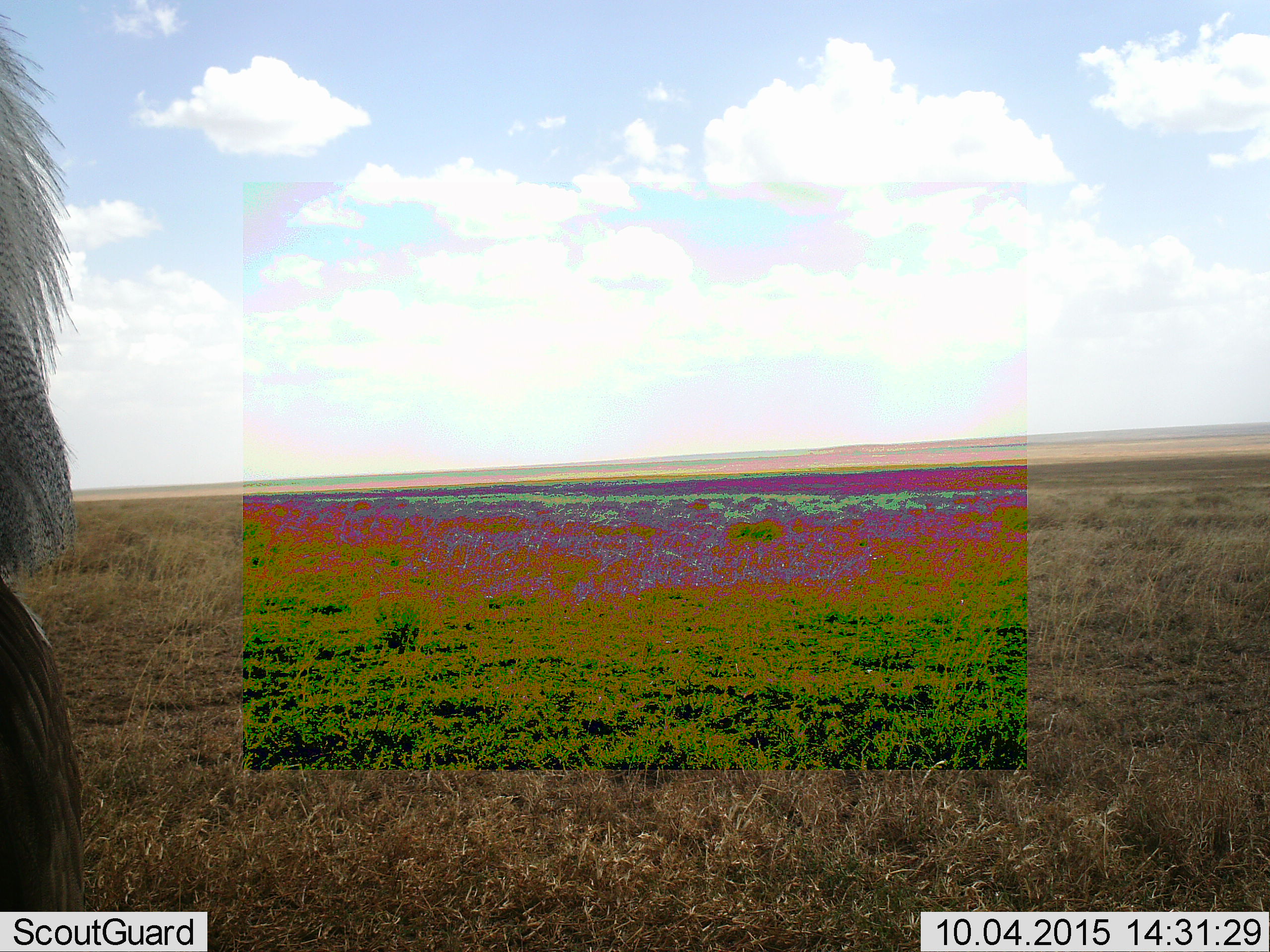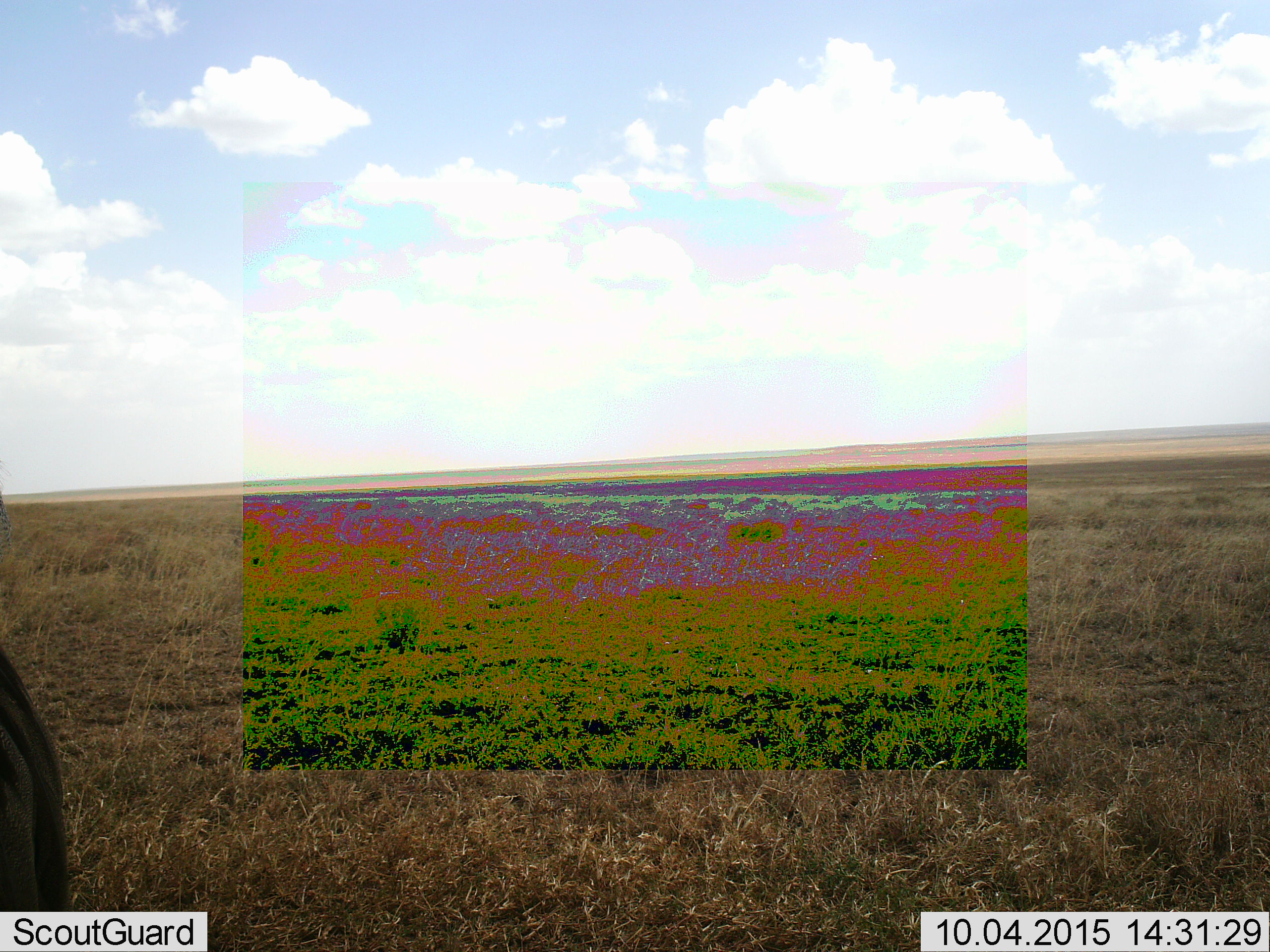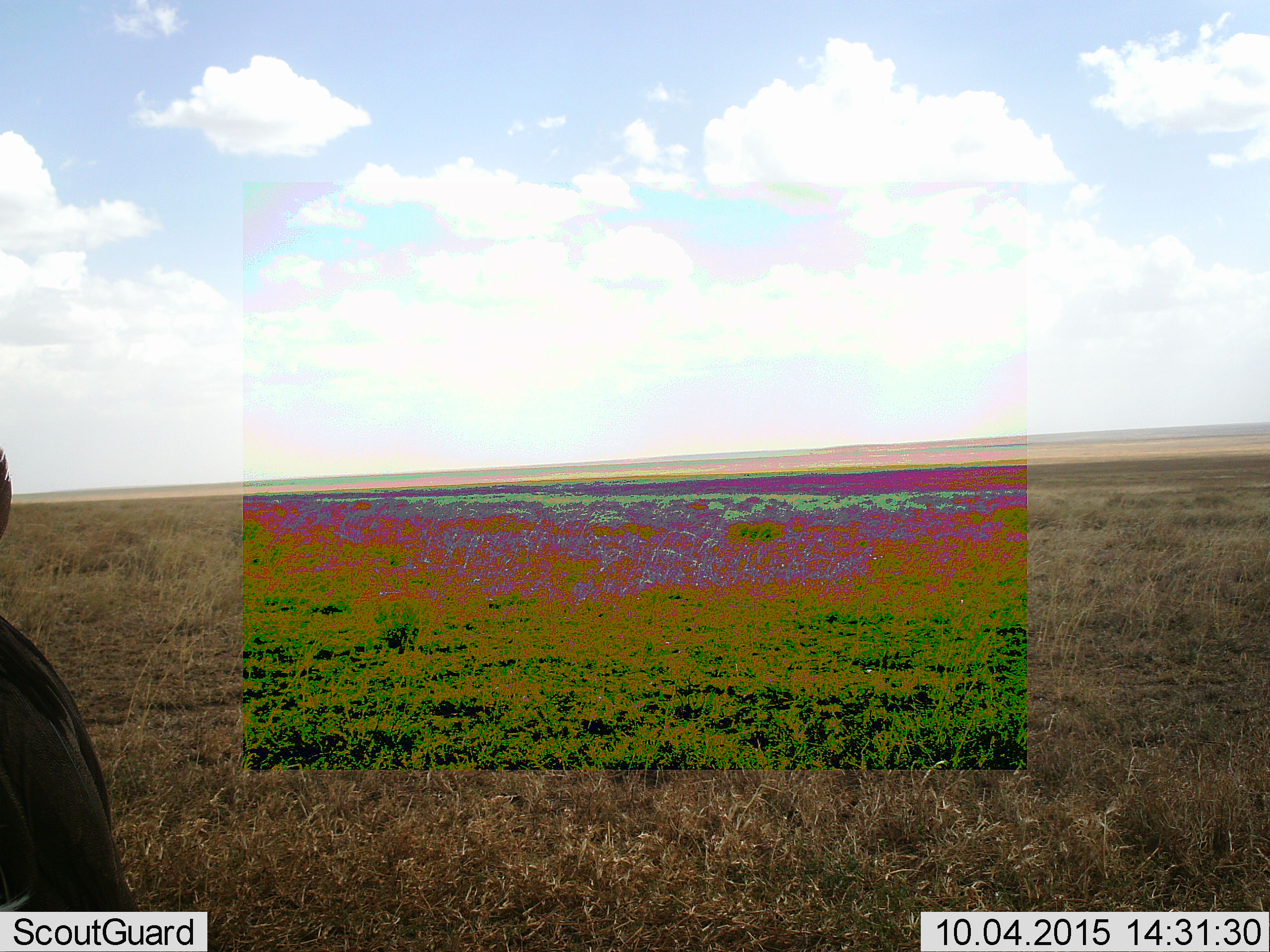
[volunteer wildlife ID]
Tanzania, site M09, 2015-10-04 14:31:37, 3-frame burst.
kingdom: Animalia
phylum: Chordata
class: Aves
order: Otidiformes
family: Otididae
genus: Ardeotis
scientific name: Ardeotis kori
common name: kori bustard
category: koribustard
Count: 1.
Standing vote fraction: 100%.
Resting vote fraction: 0%.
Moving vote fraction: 0%.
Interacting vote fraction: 0%.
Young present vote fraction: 0%.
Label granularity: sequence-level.